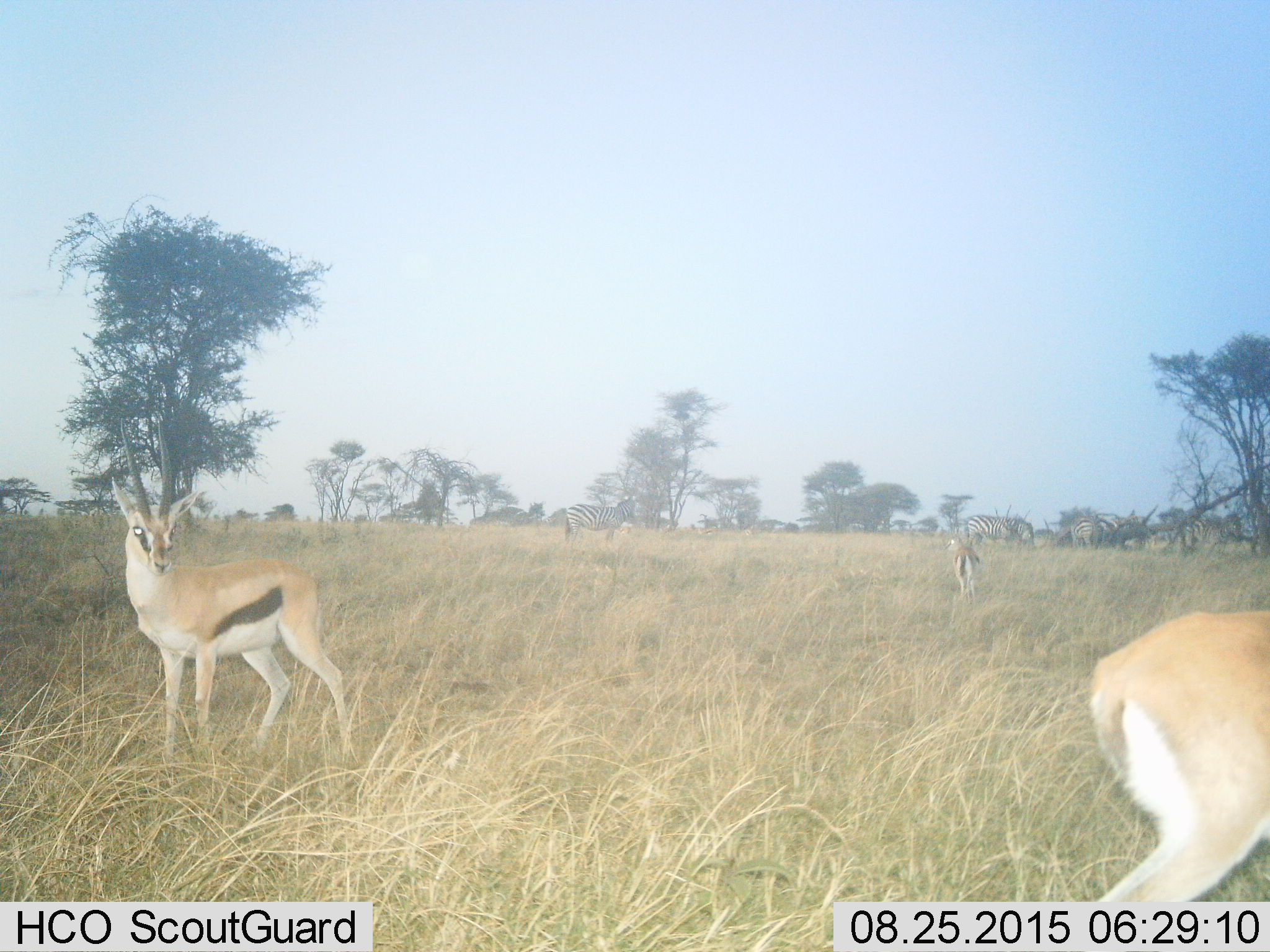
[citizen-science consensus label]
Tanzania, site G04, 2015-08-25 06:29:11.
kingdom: Animalia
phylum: Chordata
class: Mammalia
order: Artiodactyla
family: Bovidae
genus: Eudorcas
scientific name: Eudorcas thomsonii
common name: thomson's gazelle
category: gazellethomsons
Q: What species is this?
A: Gazellethomsons (thomson's gazelle) (Eudorcas thomsonii).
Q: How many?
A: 3.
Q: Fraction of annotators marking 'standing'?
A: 94%.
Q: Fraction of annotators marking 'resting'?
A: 6%.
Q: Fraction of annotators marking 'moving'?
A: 41%.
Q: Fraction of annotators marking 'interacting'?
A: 0%.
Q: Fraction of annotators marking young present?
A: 0%.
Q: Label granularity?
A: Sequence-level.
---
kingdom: Animalia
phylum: Chordata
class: Mammalia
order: Perissodactyla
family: Equidae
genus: Equus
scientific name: Equus quagga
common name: plains zebra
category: zebra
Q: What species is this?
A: Zebra (plains zebra) (Equus quagga).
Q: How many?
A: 4.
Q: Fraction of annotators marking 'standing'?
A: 71%.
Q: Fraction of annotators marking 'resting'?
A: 0%.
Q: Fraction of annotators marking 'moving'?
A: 6%.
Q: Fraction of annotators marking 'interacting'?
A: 0%.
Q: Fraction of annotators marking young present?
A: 0%.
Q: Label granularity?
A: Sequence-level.